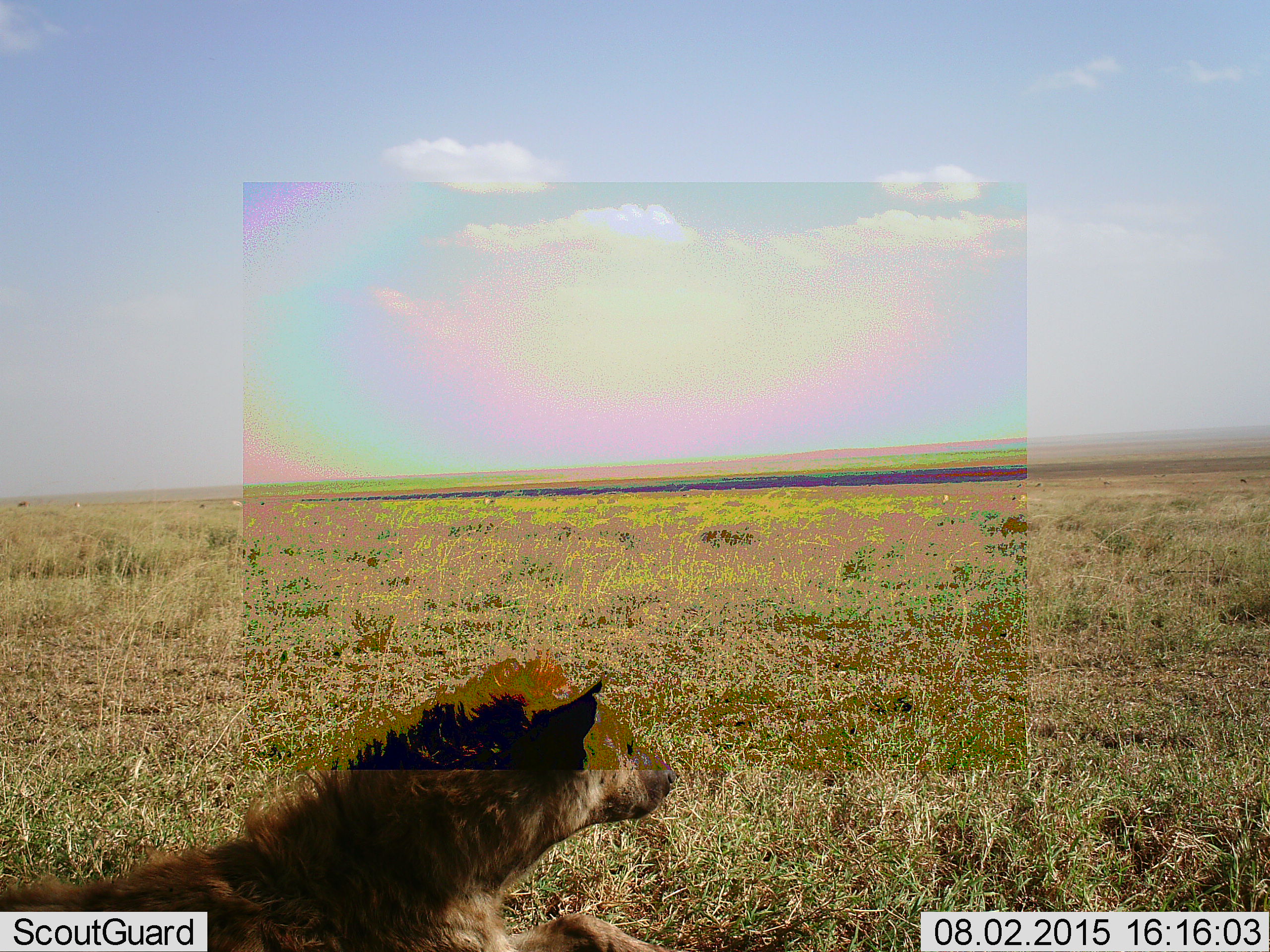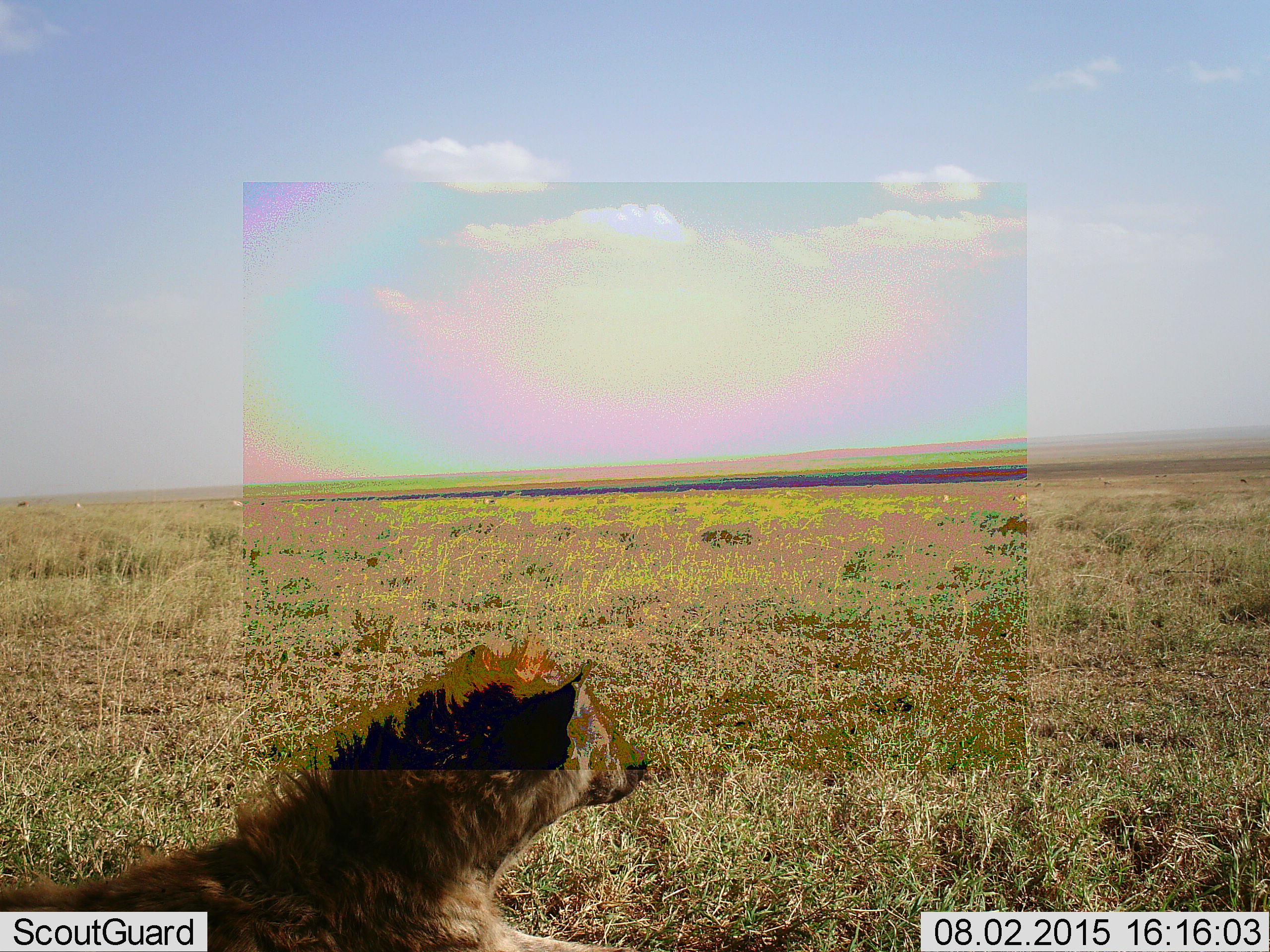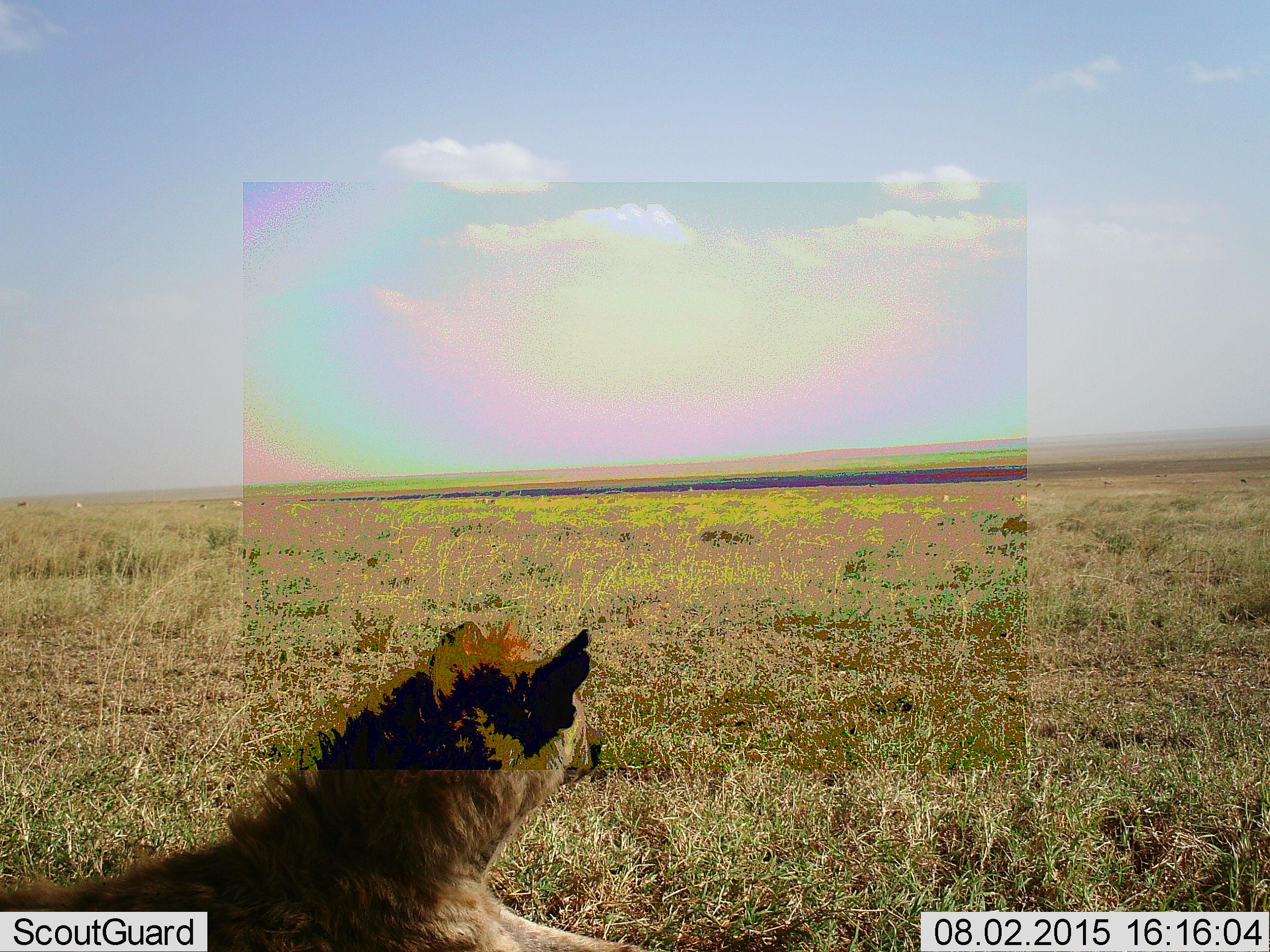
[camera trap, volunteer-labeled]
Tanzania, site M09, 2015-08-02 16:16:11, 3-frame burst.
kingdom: Animalia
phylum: Chordata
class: Mammalia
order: Carnivora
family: Hyaenidae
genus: Crocuta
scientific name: Crocuta crocuta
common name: spotted hyena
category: hyenaspotted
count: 1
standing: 0%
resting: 100%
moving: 10%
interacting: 0%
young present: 10%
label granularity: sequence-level